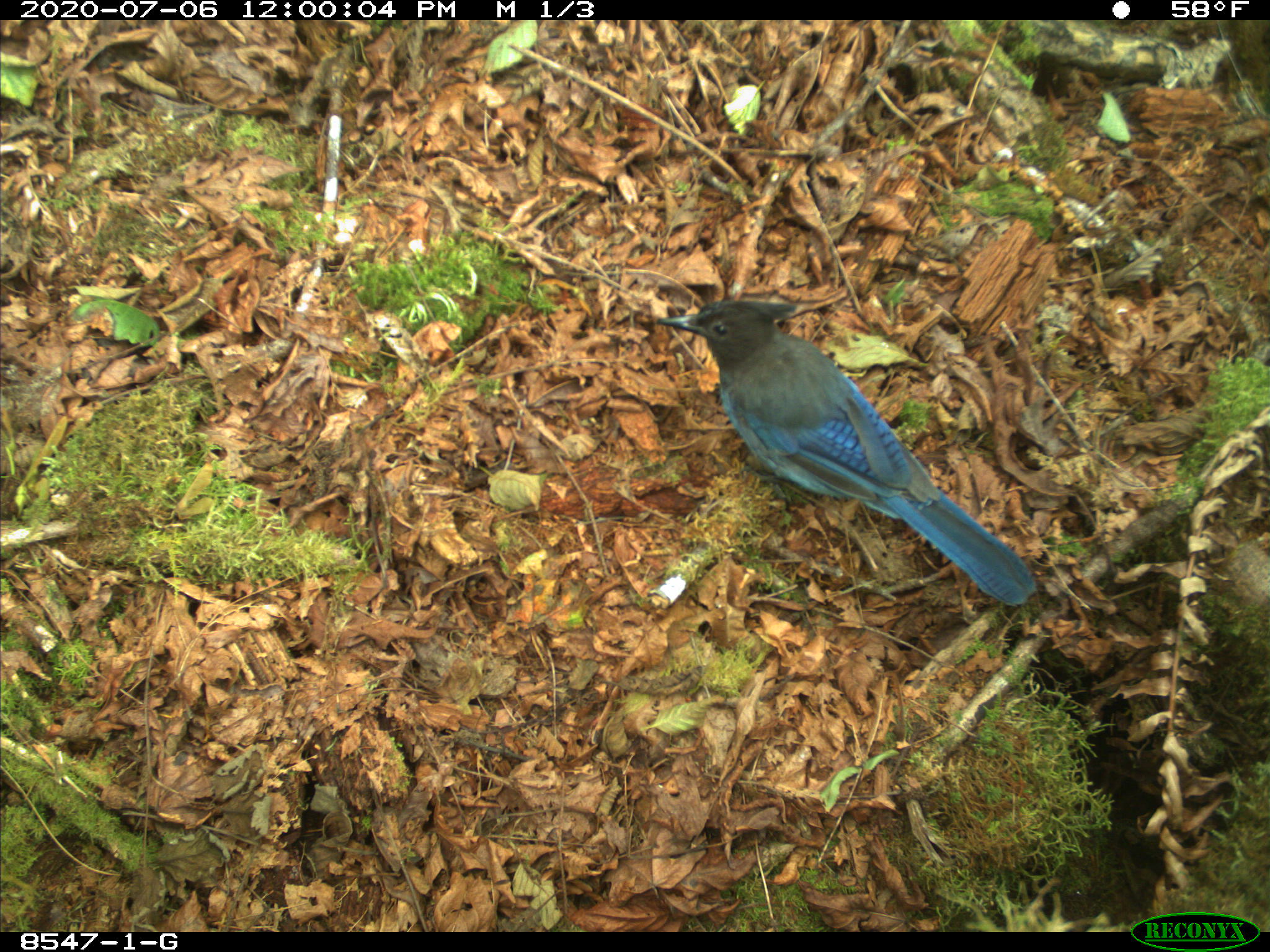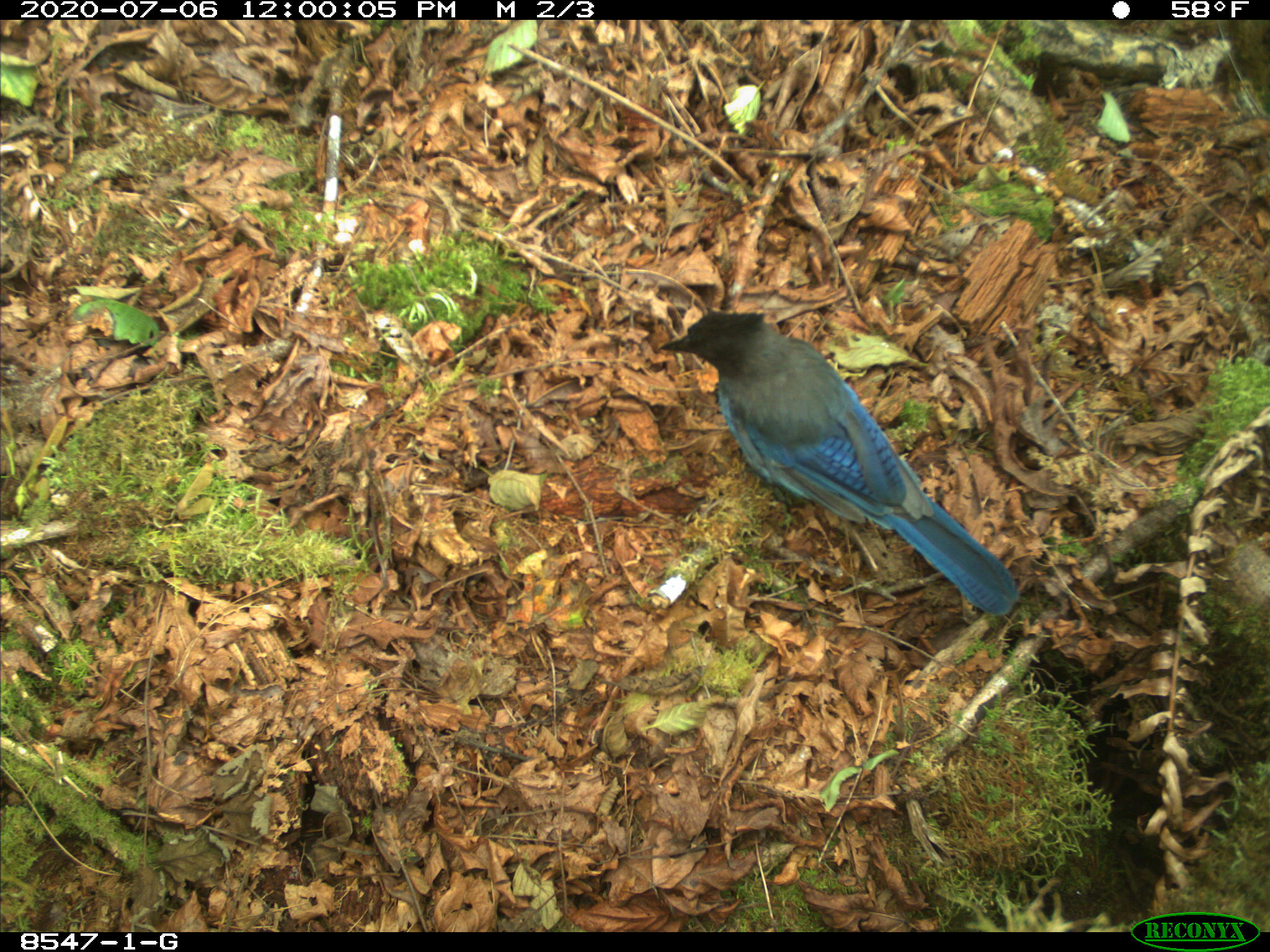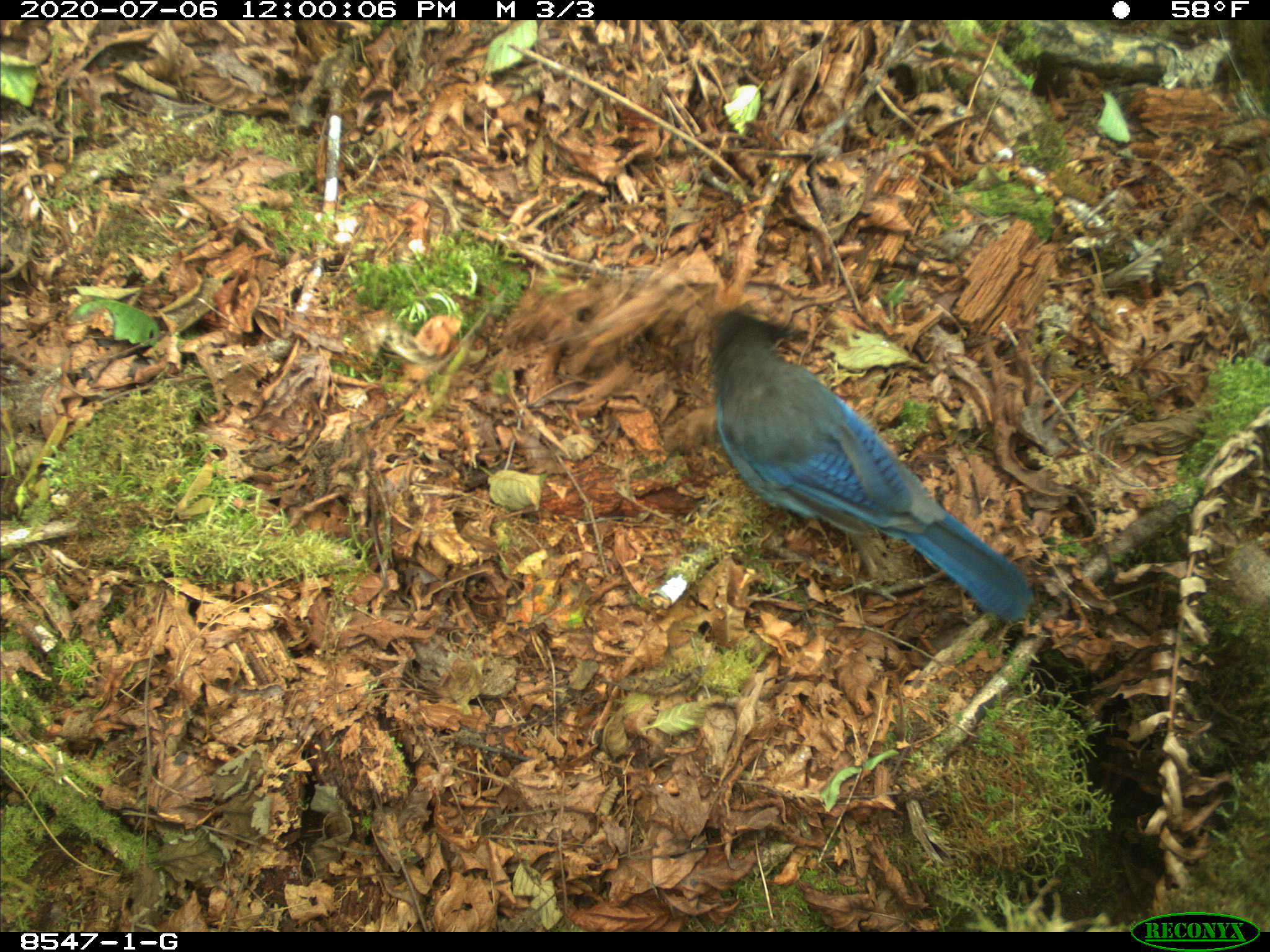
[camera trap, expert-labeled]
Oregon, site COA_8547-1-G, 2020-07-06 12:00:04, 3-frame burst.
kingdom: Animalia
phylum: Chordata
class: Aves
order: Passeriformes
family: Corvidae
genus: Cyanocitta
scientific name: Cyanocitta stelleri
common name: steller's jay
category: stellers jay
Stellers jay (steller's jay) (Cyanocitta stelleri).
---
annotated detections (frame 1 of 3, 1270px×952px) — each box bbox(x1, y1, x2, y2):
stellers jay: bbox(652, 298, 1033, 603)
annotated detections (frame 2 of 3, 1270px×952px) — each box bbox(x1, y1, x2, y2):
stellers jay: bbox(653, 309, 1017, 629)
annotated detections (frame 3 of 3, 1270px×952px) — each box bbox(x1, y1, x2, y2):
stellers jay: bbox(701, 302, 1037, 622)